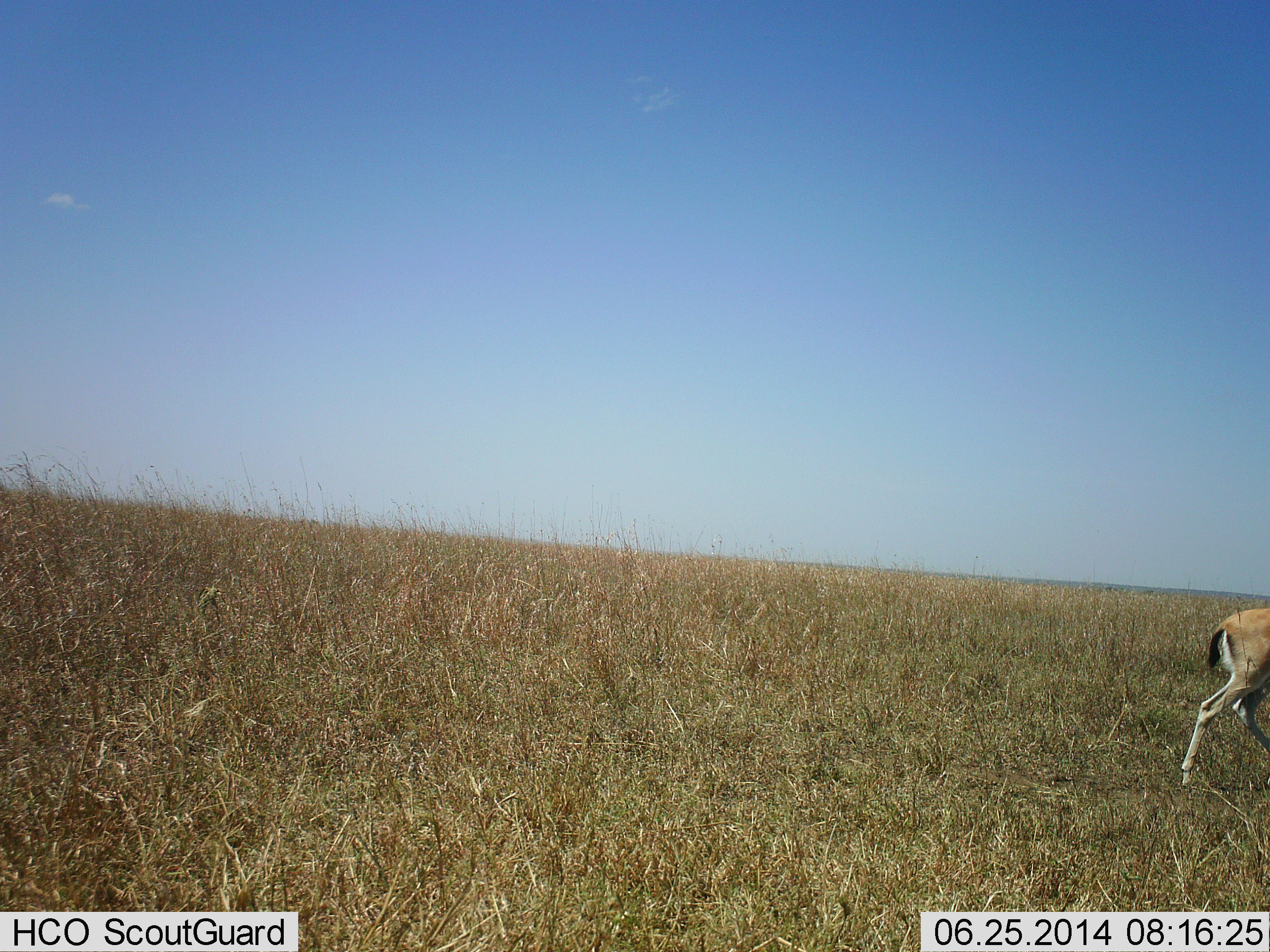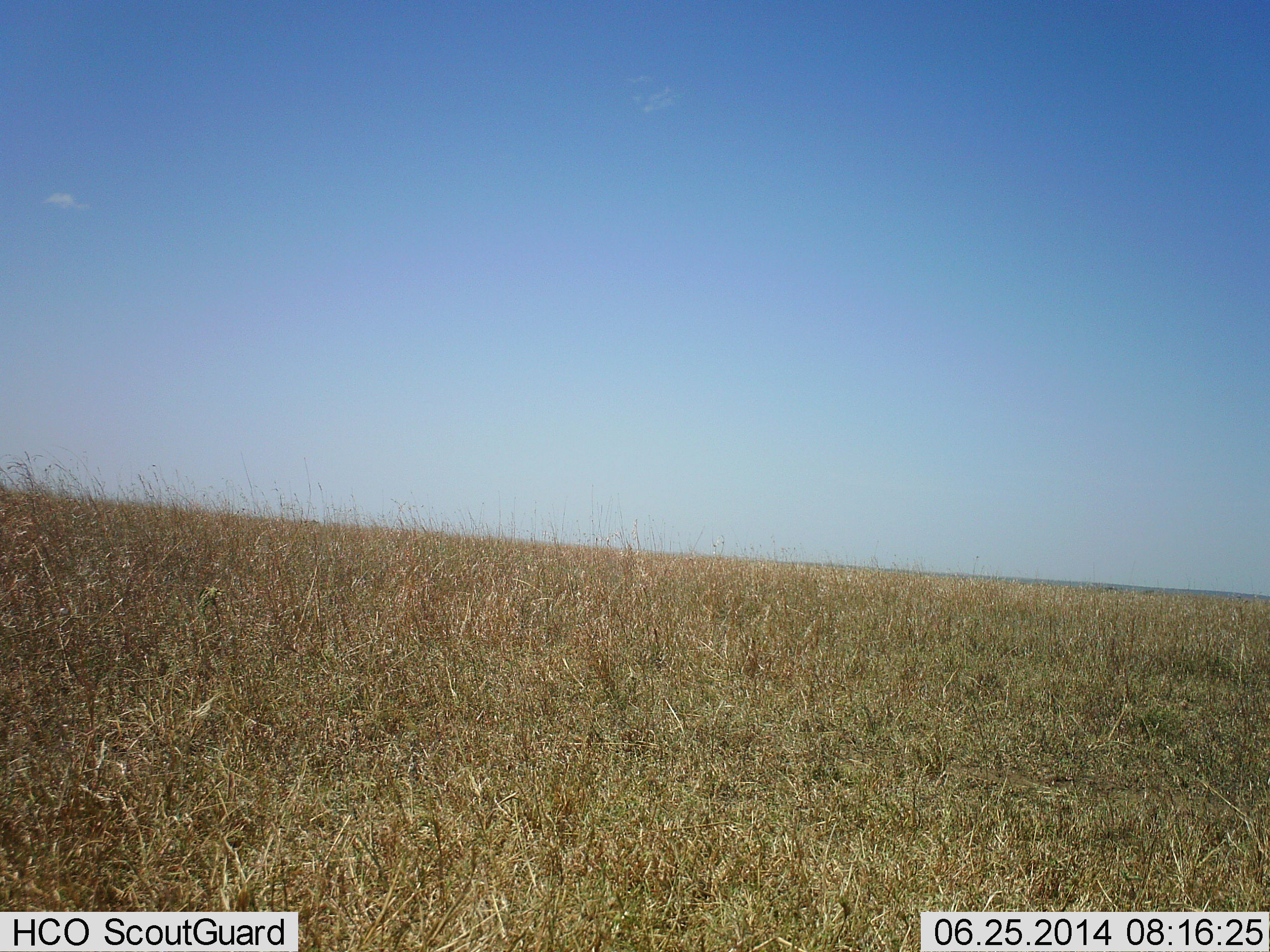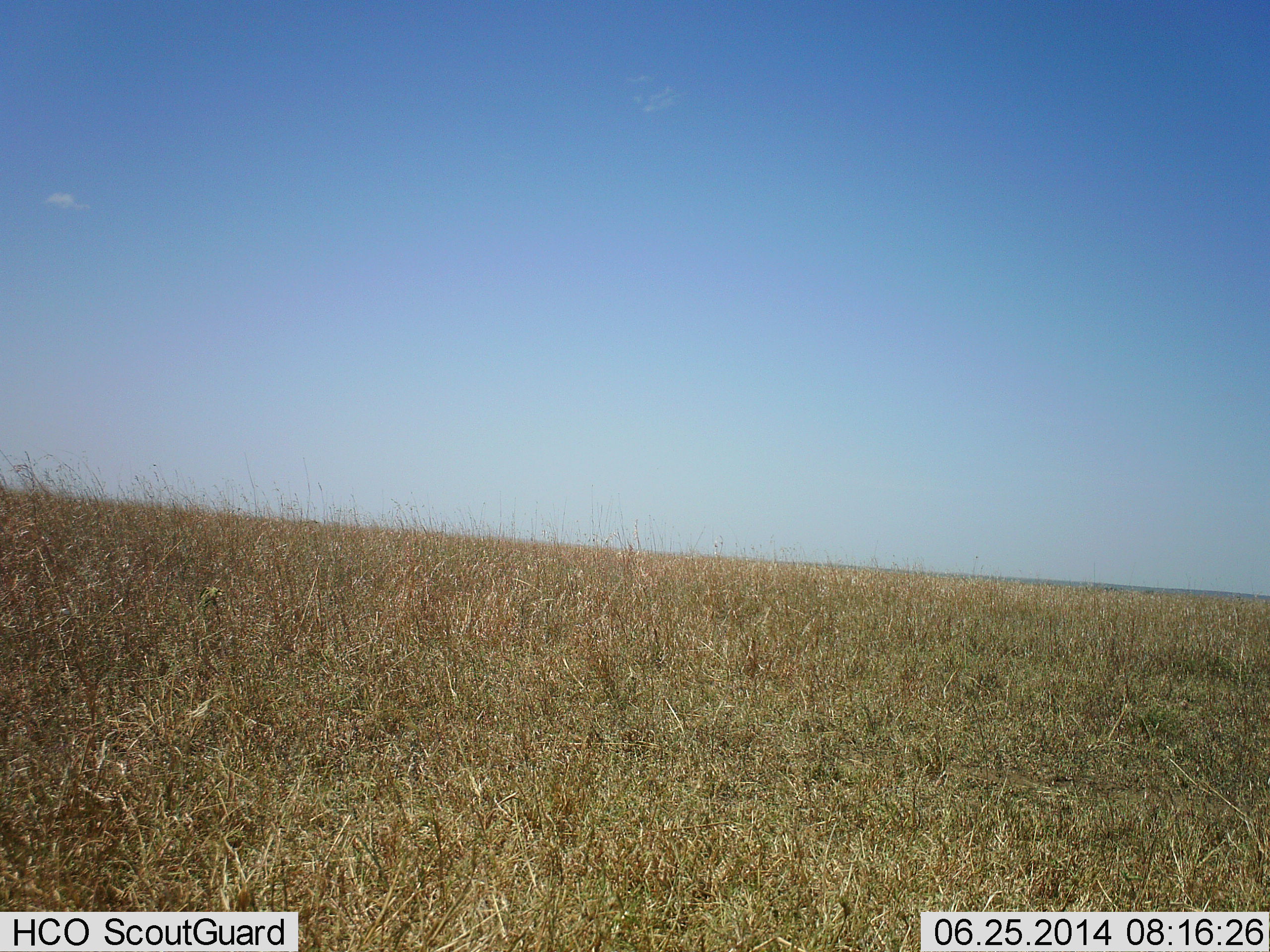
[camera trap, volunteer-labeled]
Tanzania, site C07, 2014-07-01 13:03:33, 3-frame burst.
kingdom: Animalia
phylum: Chordata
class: Mammalia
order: Artiodactyla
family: Bovidae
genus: Eudorcas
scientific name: Eudorcas thomsonii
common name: thomson's gazelle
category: gazellethomsons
Gazellethomsons (thomson's gazelle) (Eudorcas thomsonii), count 1. Behavior (volunteer vote fractions): standing 0%, resting 0%, moving 100%, interacting 0%. Young present (vote fraction): 0%. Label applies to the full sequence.